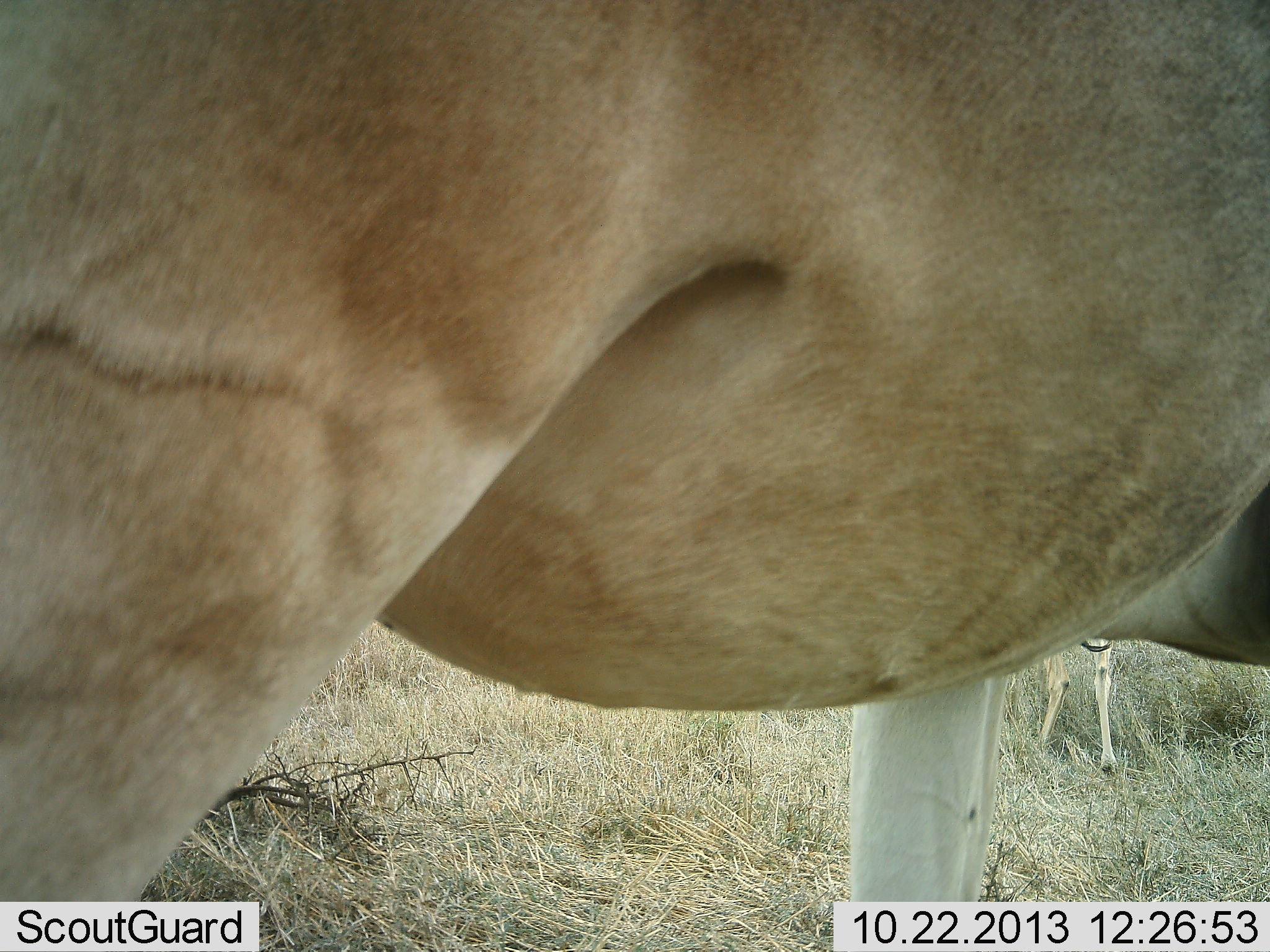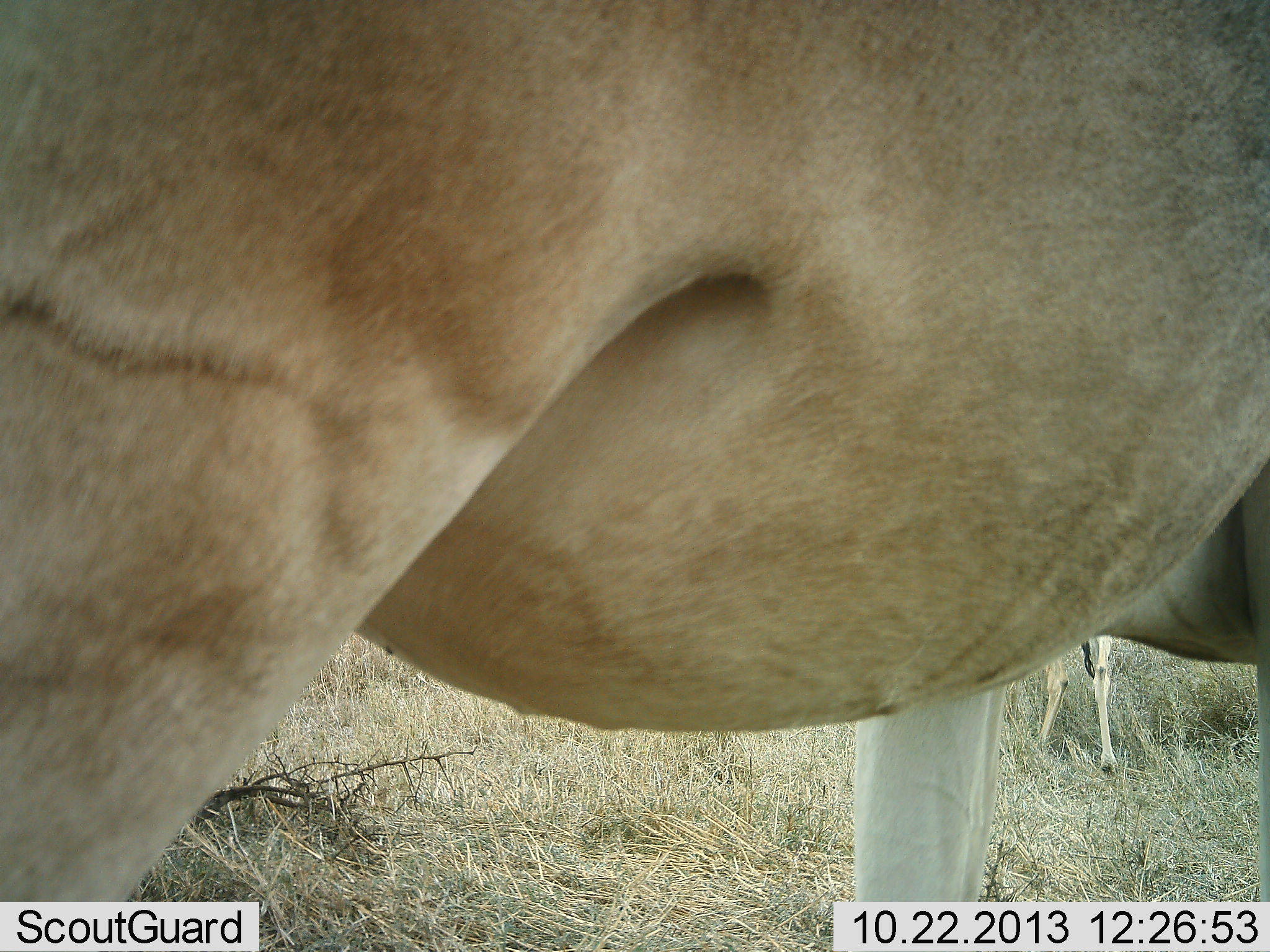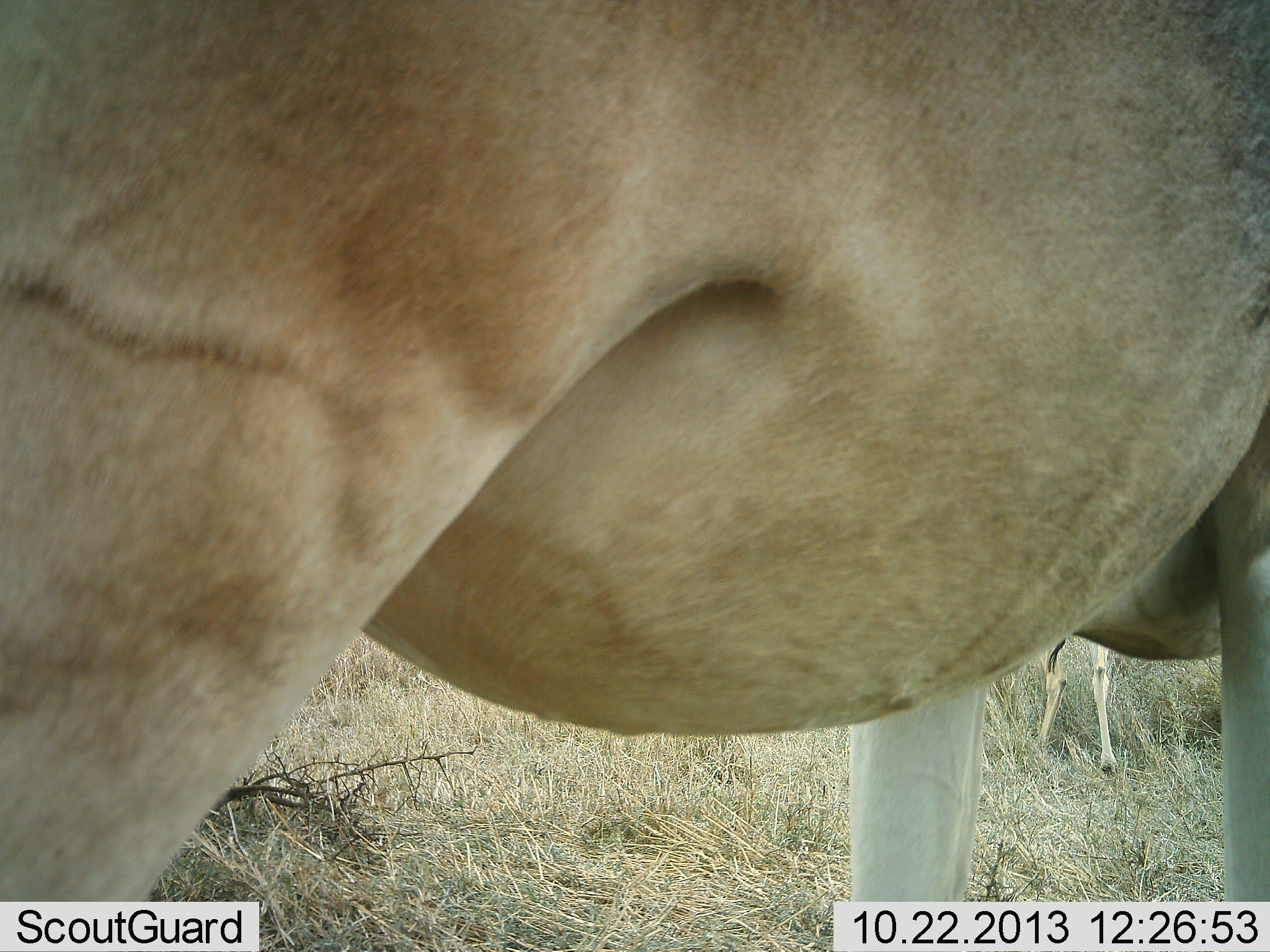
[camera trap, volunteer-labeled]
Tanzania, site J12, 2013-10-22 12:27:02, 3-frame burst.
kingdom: Animalia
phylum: Chordata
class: Mammalia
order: Artiodactyla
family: Bovidae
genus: Alcelaphus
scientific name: Alcelaphus buselaphus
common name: hartebeest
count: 2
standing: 100%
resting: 0%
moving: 0%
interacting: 0%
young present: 8%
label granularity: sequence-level